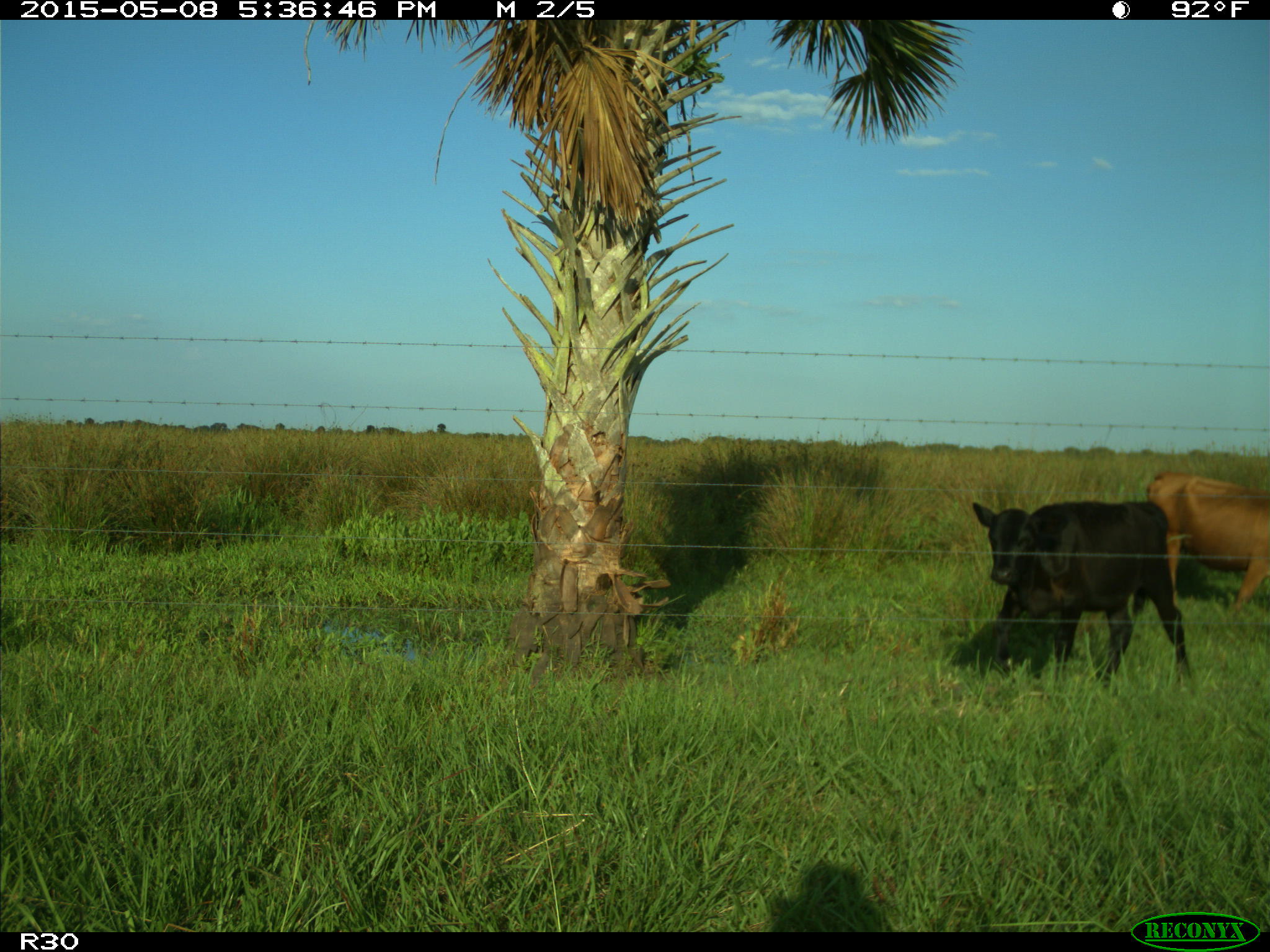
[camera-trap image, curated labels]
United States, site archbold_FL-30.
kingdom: Animalia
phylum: Chordata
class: Mammalia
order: Artiodactyla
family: Bovidae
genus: Bos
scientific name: Bos taurus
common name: domestic cow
Bos taurus (domestic cow).